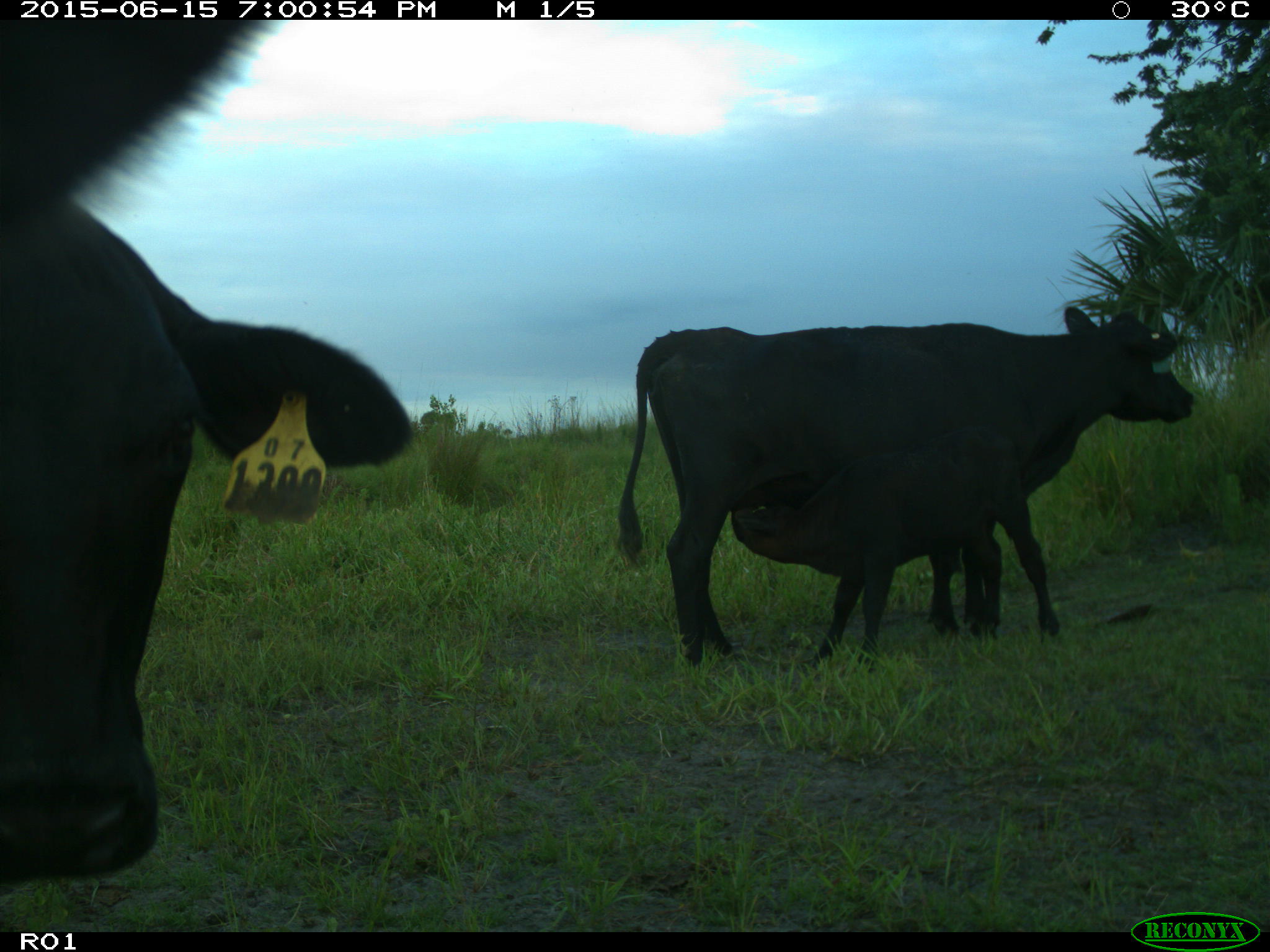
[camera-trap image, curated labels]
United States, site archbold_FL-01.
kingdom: Animalia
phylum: Chordata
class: Mammalia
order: Artiodactyla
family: Bovidae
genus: Bos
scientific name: Bos taurus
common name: domestic cow